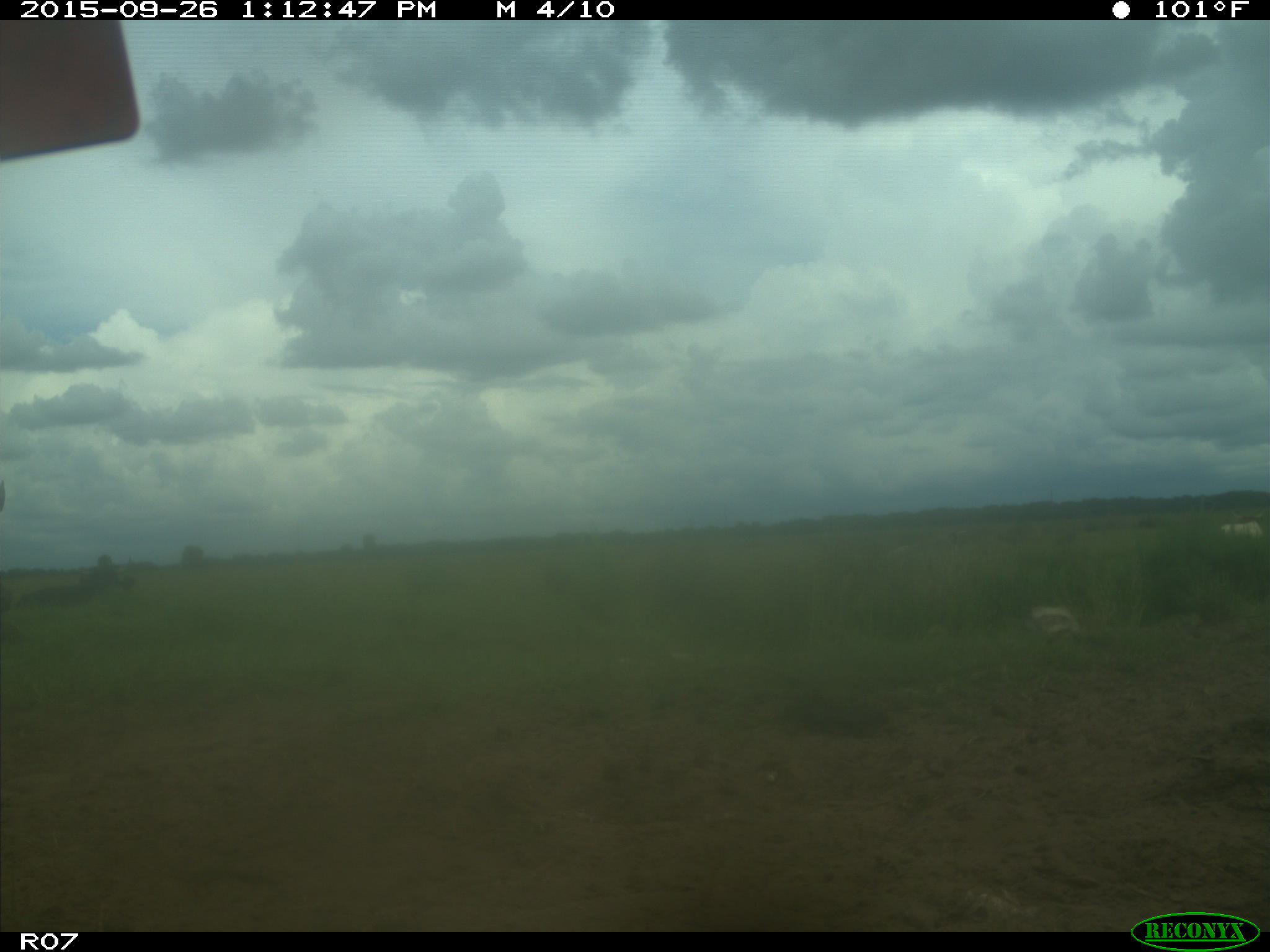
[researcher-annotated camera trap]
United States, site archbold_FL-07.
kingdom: Animalia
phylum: Chordata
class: Mammalia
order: Artiodactyla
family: Bovidae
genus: Bos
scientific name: Bos taurus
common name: domestic cow